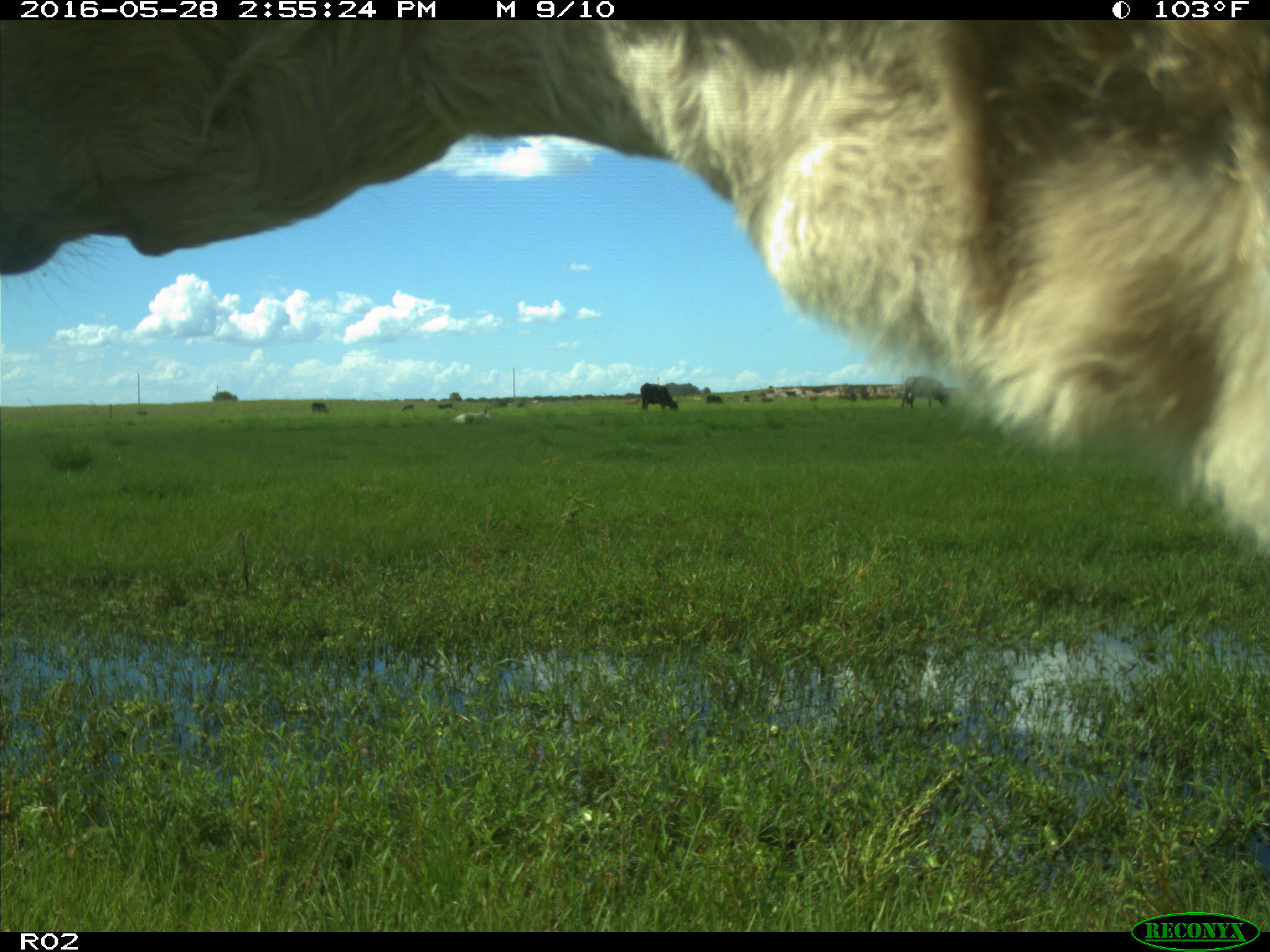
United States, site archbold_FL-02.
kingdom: Animalia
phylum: Chordata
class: Mammalia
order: Artiodactyla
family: Bovidae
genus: Bos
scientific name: Bos taurus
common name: domestic cow